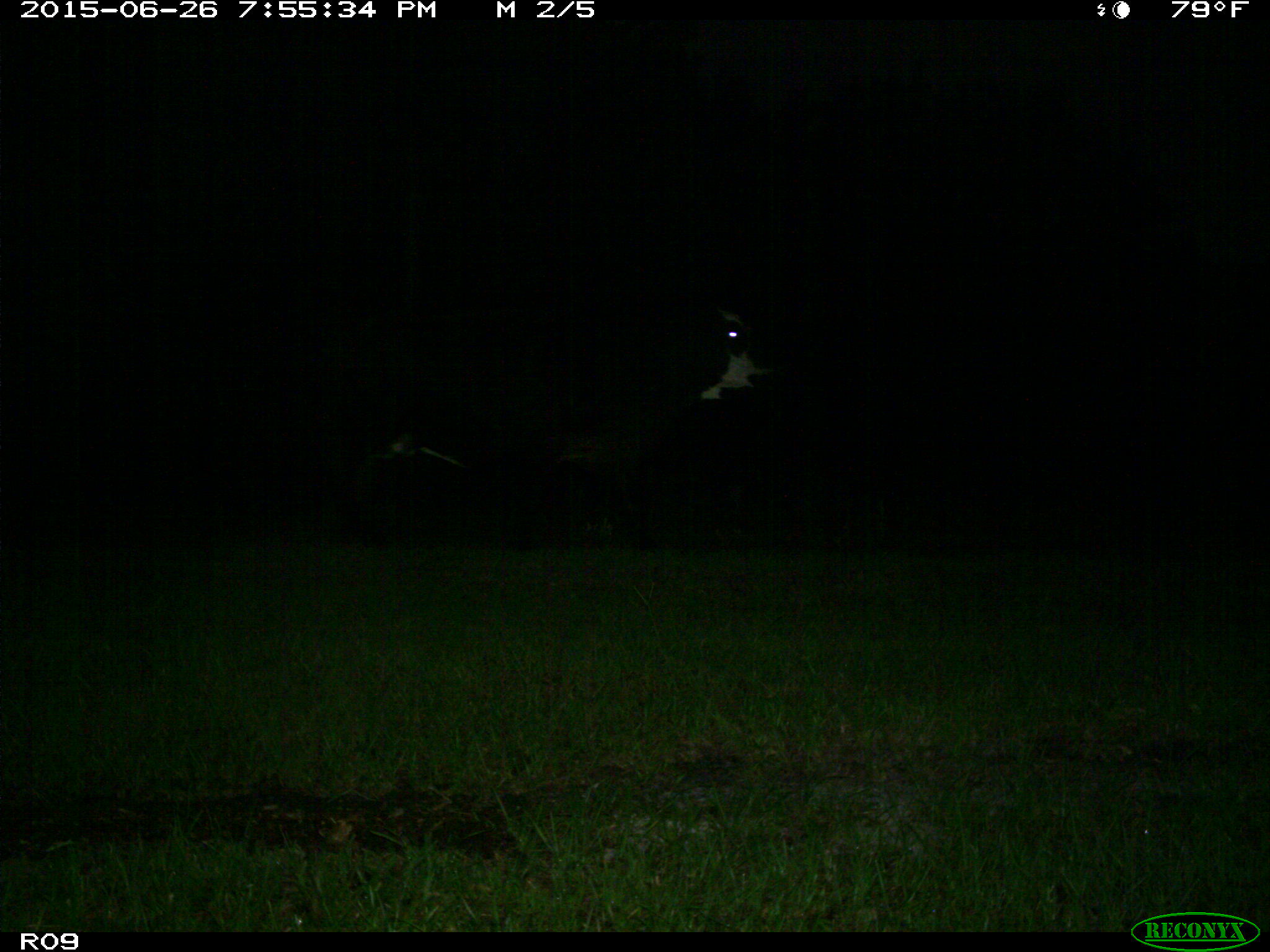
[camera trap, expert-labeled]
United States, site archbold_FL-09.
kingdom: Animalia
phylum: Chordata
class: Mammalia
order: Artiodactyla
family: Bovidae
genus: Bos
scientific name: Bos taurus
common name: domestic cow